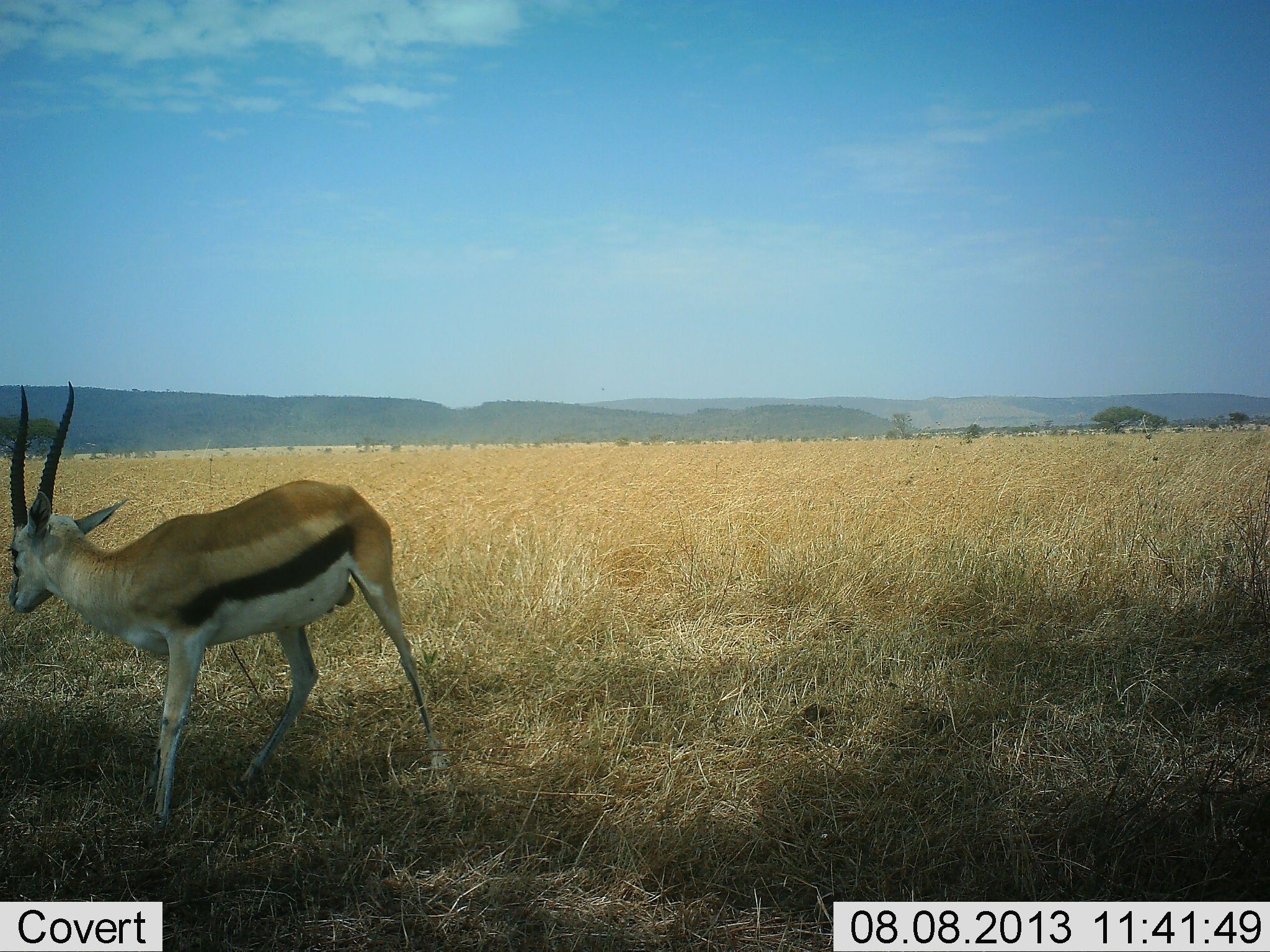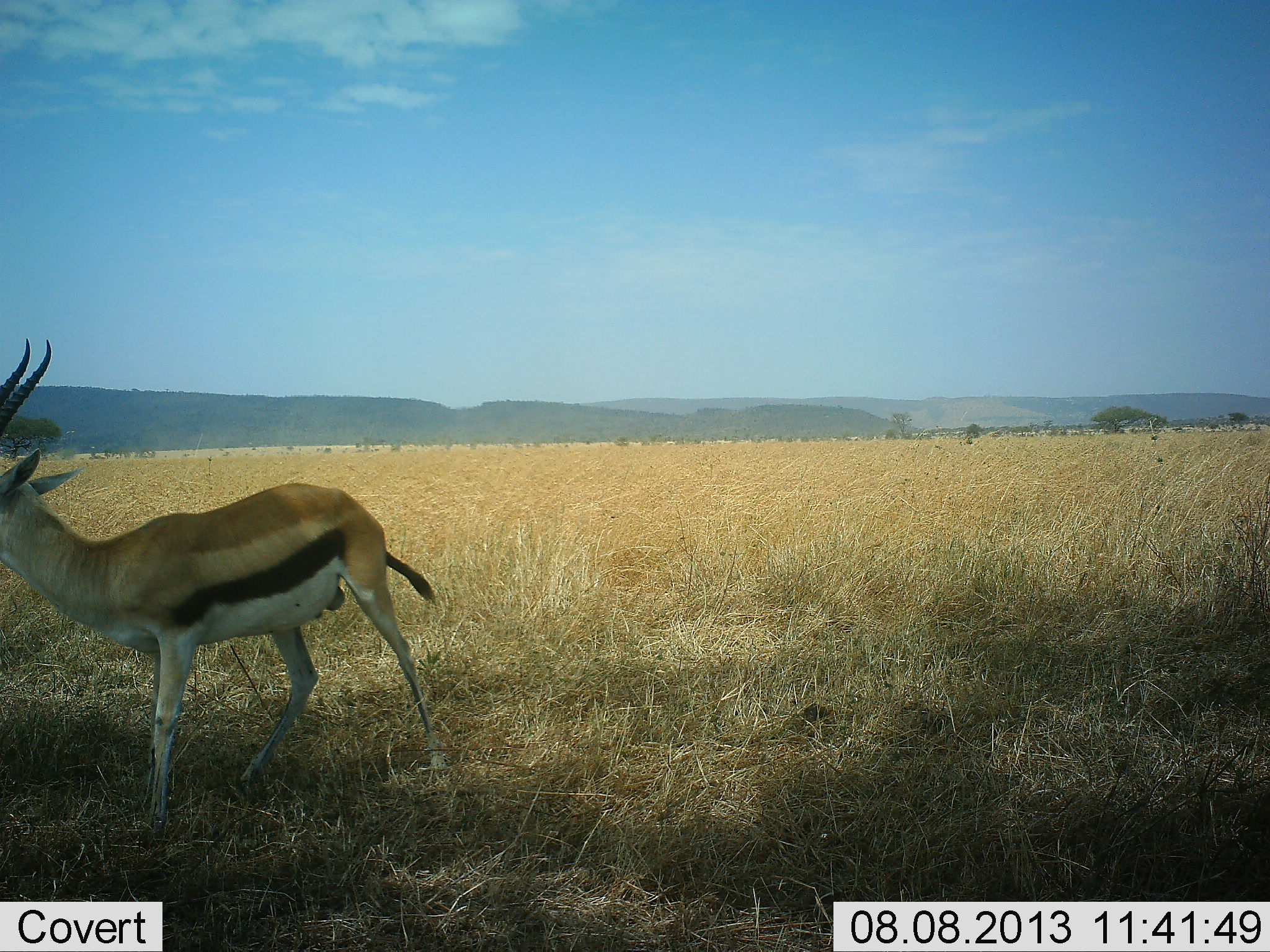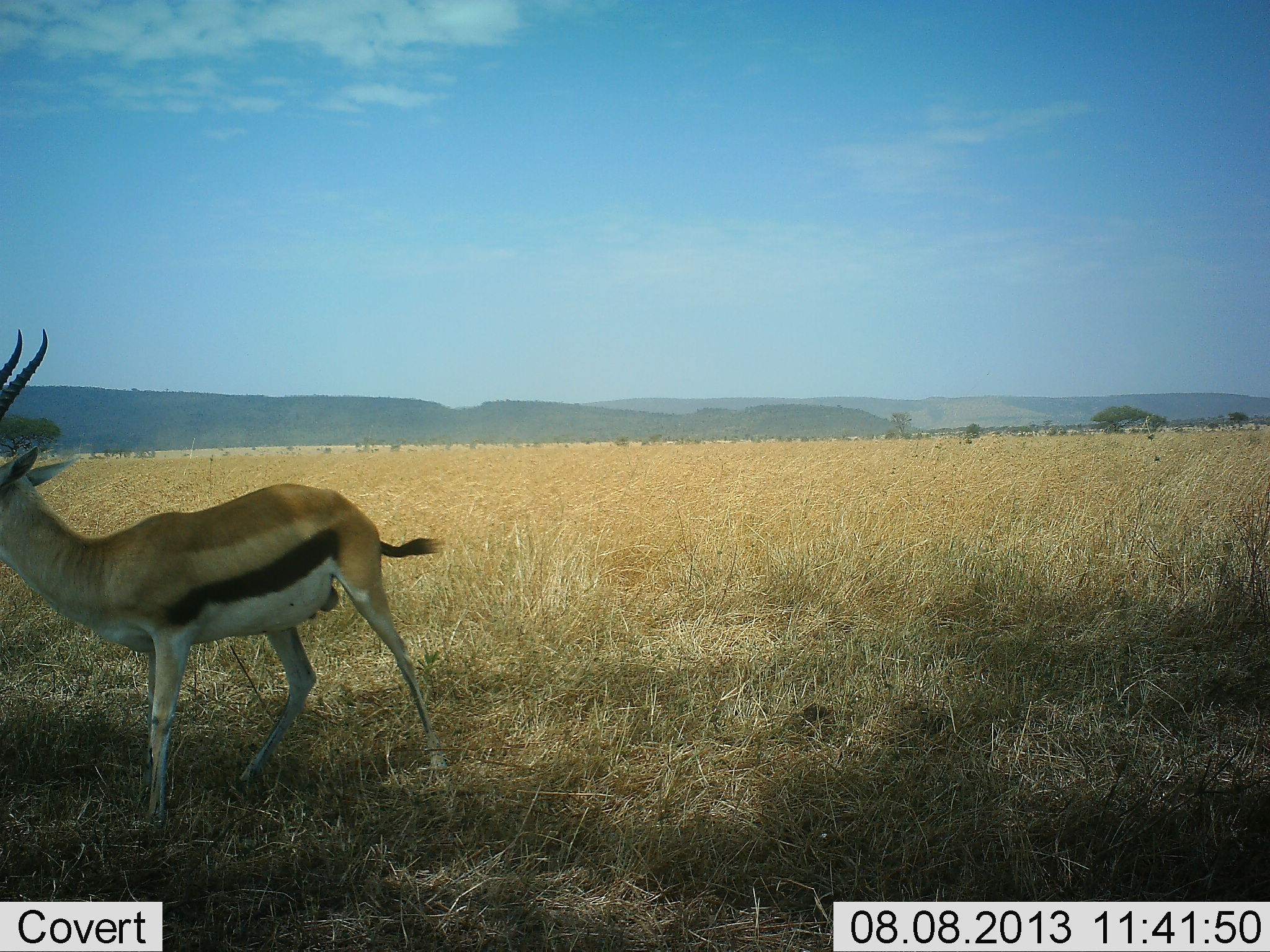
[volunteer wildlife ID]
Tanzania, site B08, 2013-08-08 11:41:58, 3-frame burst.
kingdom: Animalia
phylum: Chordata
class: Mammalia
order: Artiodactyla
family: Bovidae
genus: Eudorcas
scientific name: Eudorcas thomsonii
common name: thomson's gazelle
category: gazellethomsons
Gazellethomsons (thomson's gazelle) (Eudorcas thomsonii), count 1. Behavior (volunteer vote fractions): standing 70%, resting 0%, moving 30%, interacting 0%. Young present (vote fraction): 0%. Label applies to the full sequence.